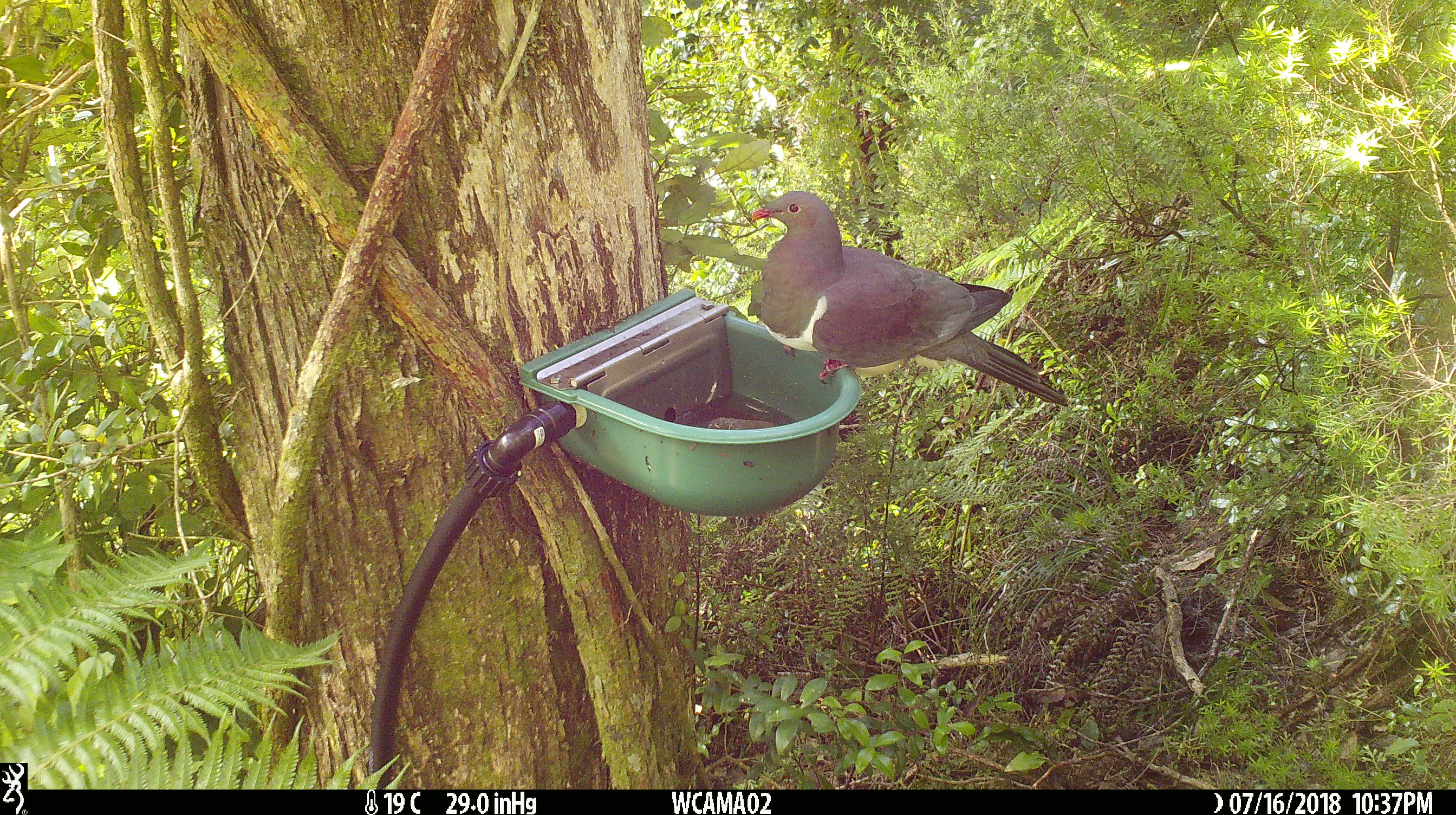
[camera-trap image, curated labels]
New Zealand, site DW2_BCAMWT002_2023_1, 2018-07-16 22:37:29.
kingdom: Animalia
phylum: Chordata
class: Aves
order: Columbiformes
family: Columbidae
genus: Hemiphaga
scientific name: Hemiphaga novaeseelandiae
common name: new zealand pigeon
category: kereru